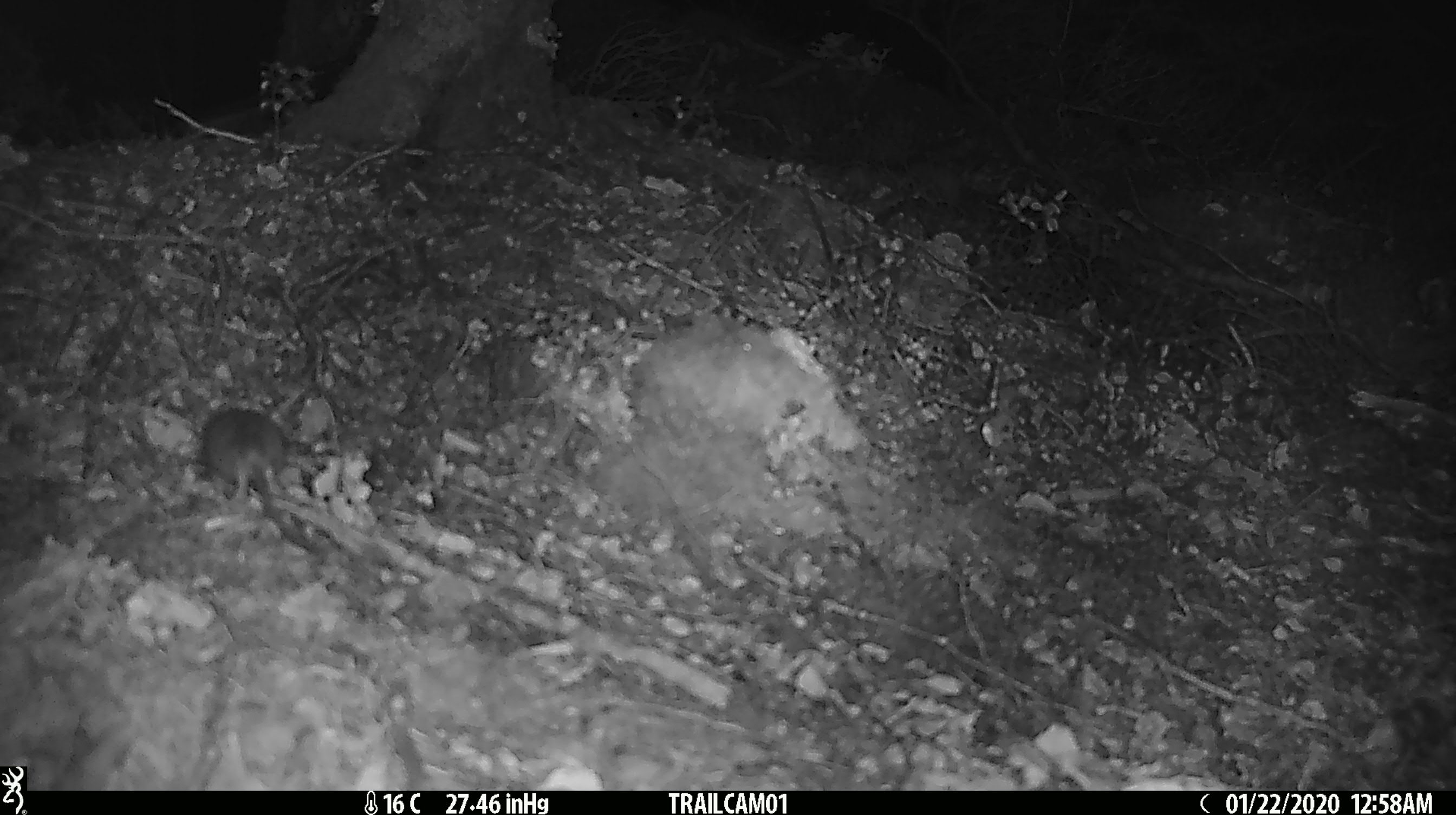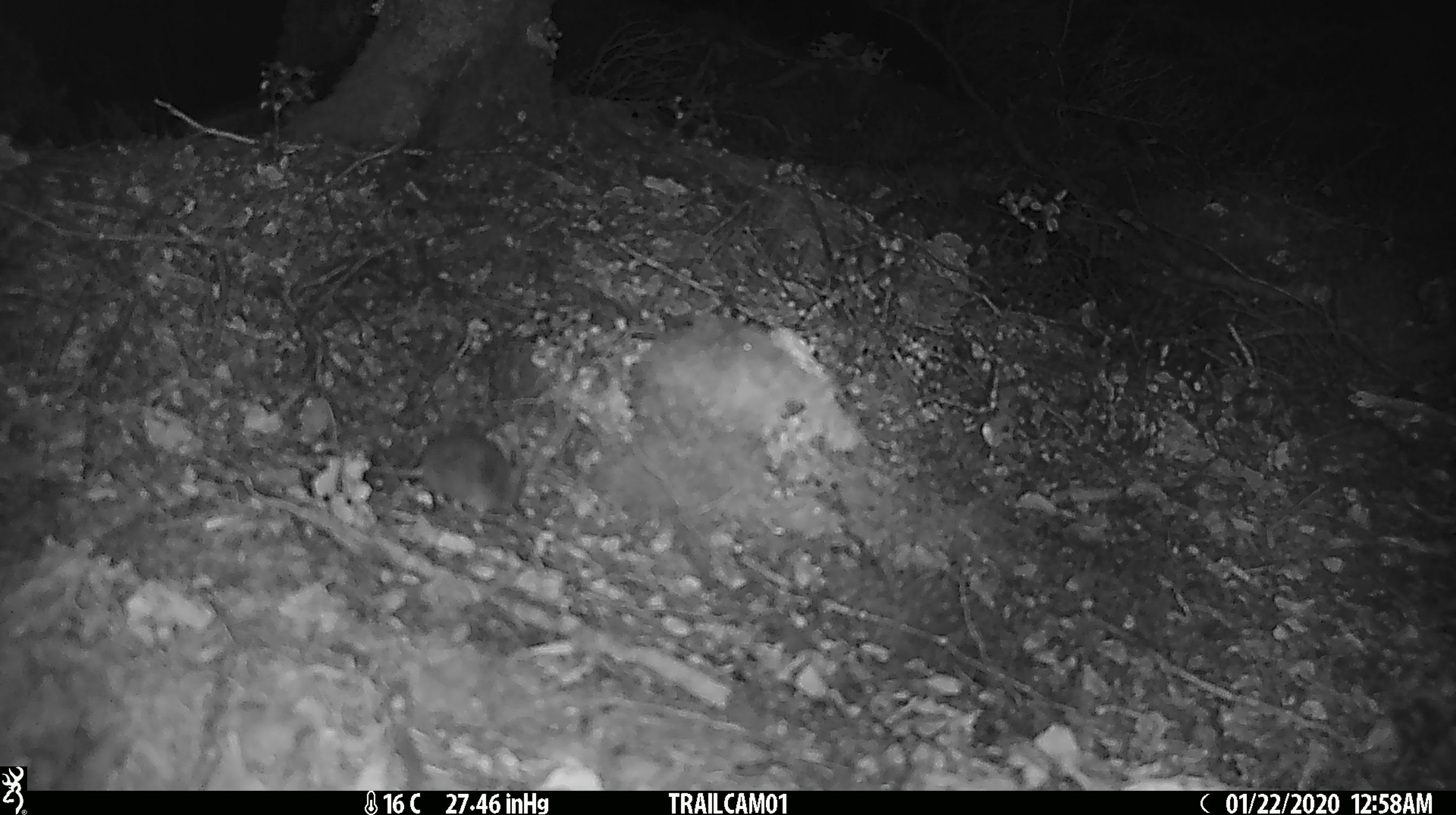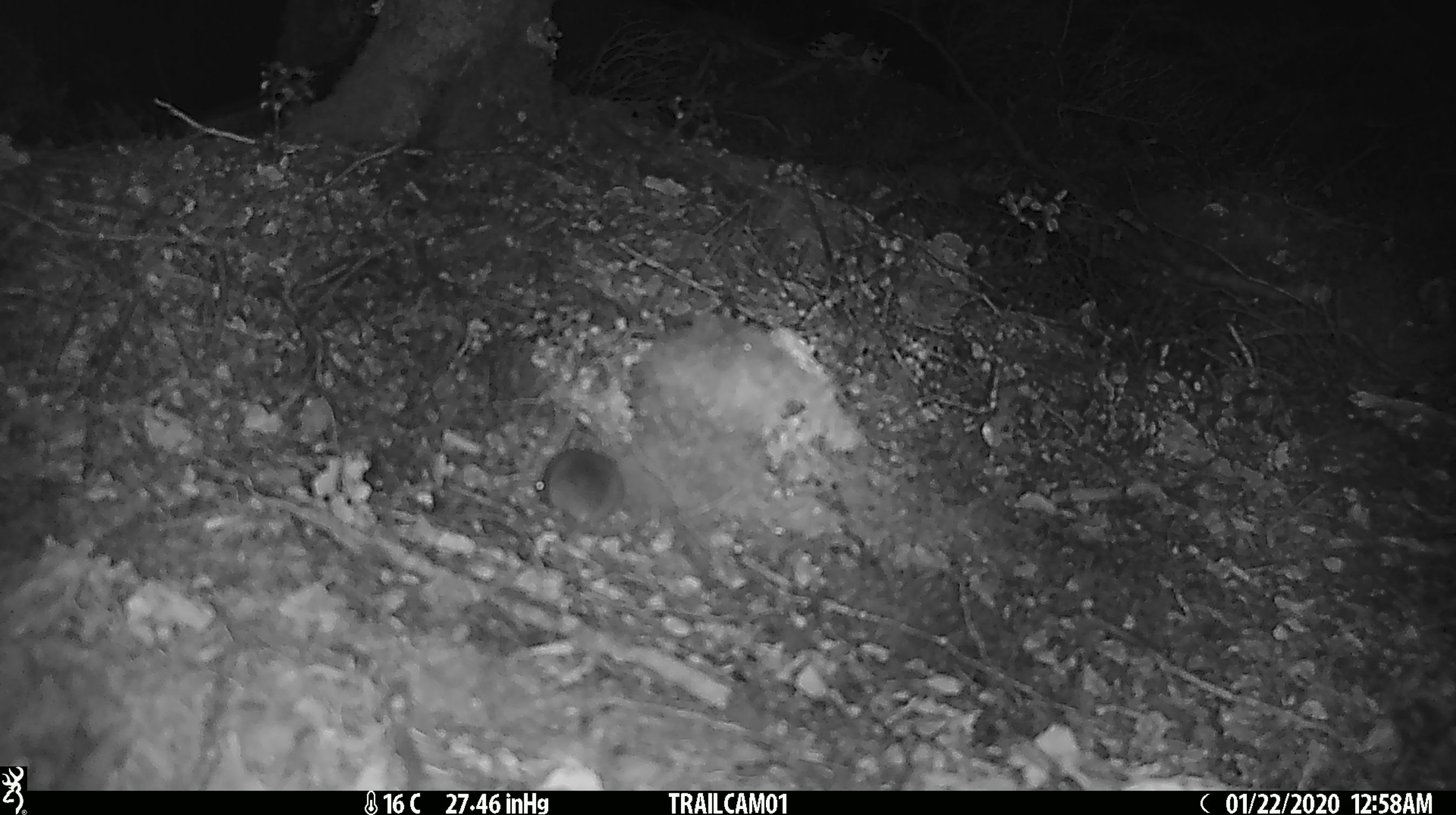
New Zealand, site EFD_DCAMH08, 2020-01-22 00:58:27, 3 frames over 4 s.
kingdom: Animalia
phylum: Chordata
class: Mammalia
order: Rodentia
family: Muridae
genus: Mus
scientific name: Mus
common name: mouse